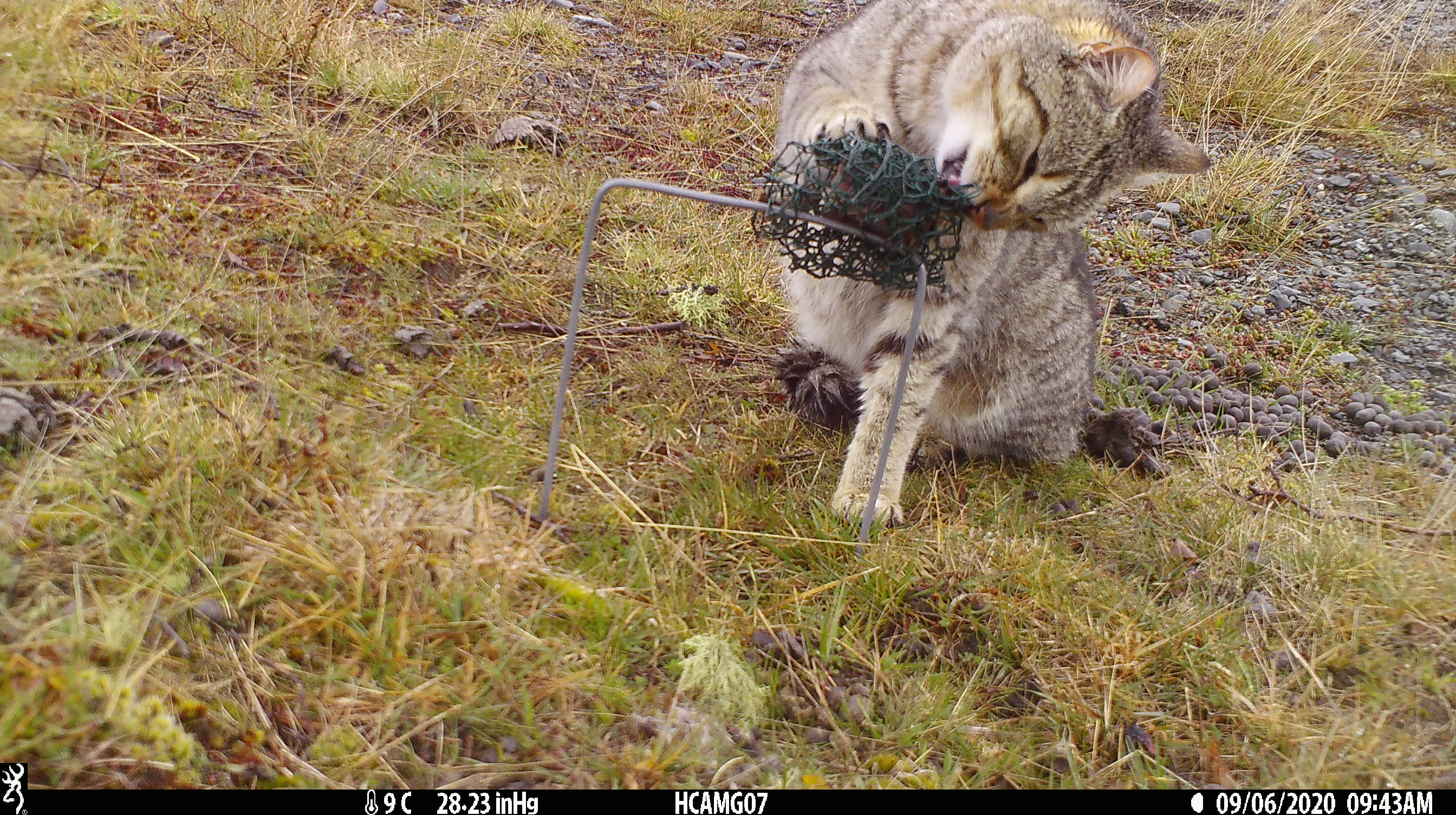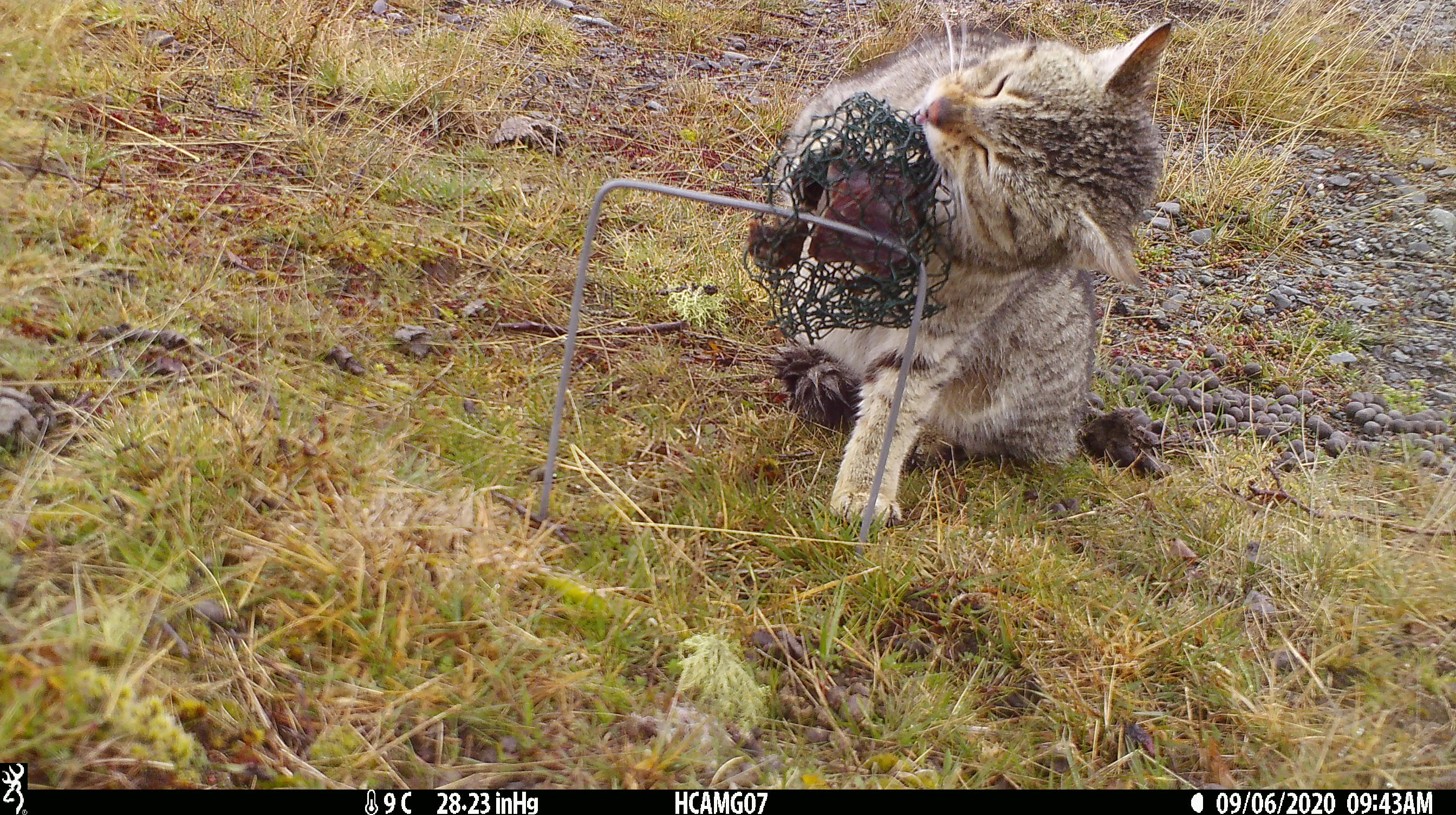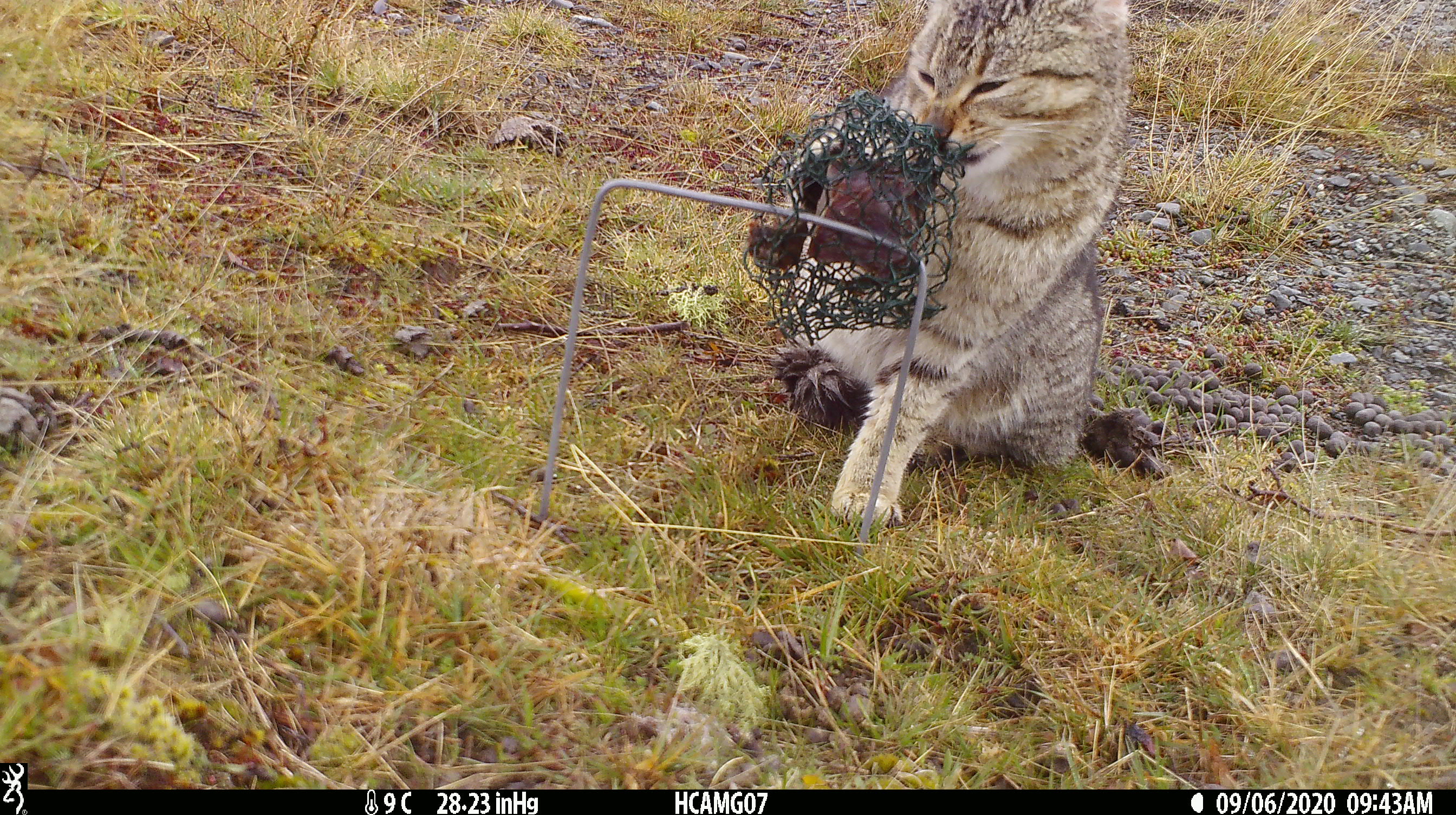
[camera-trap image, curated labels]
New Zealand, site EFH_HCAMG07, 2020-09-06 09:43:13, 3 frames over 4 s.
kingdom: Animalia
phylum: Chordata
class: Mammalia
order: Carnivora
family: Felidae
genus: Felis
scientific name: Felis catus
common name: domestic cat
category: cat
Cat (domestic cat) (Felis catus).